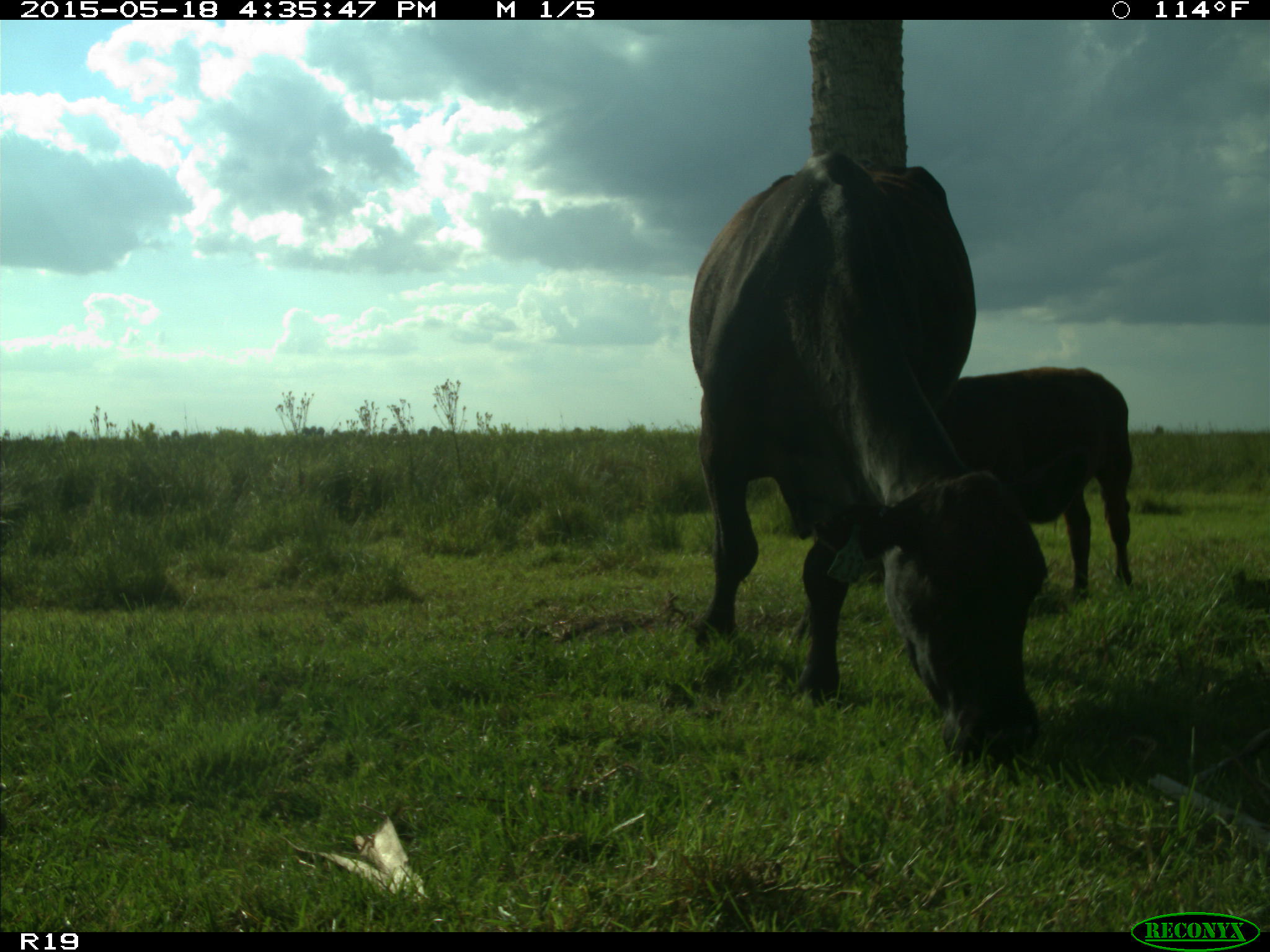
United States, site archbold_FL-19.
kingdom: Animalia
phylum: Chordata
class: Mammalia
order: Artiodactyla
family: Bovidae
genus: Bos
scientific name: Bos taurus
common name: domestic cow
Bos taurus (domestic cow).